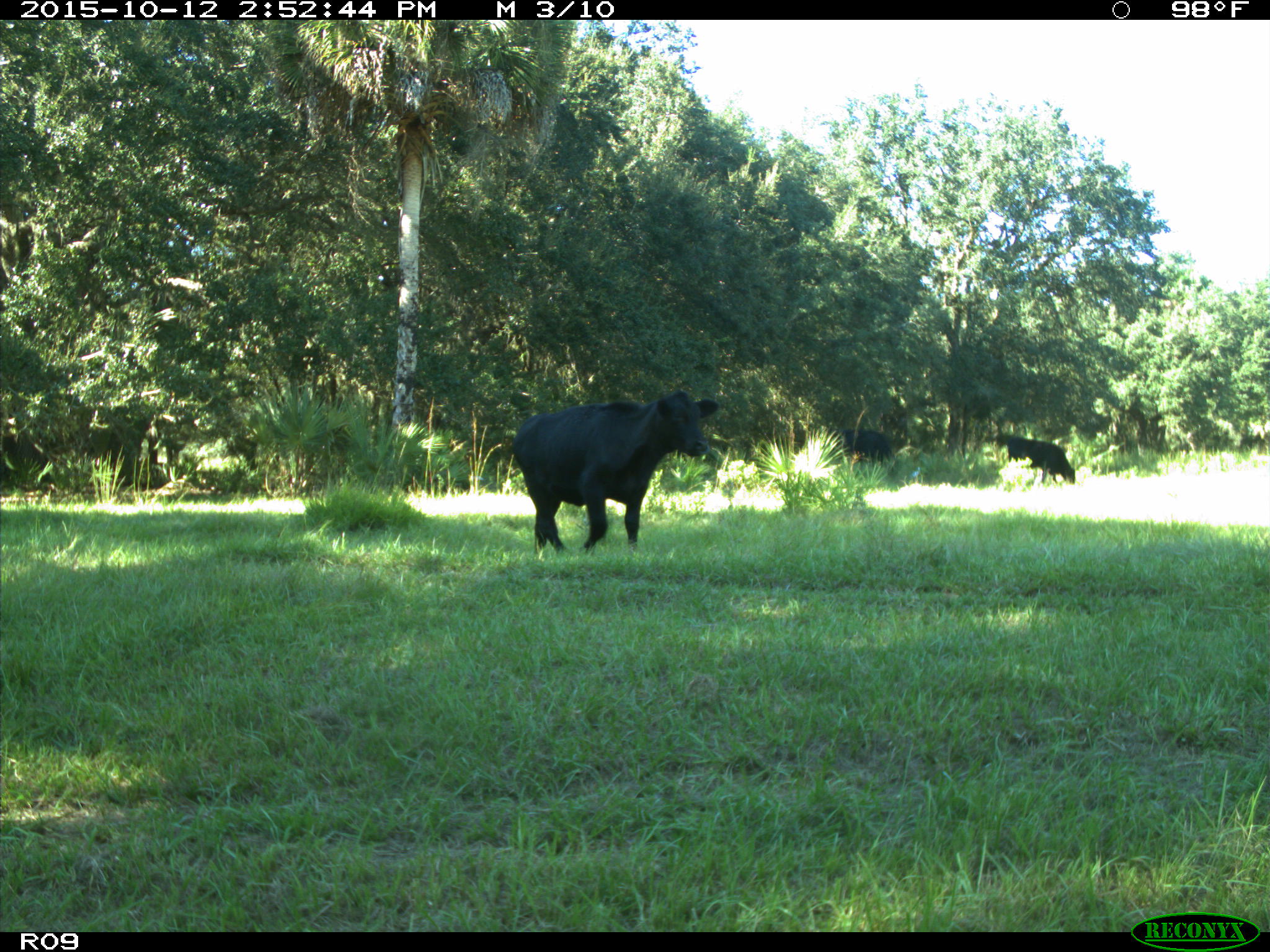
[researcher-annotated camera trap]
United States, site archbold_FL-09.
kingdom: Animalia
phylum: Chordata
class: Mammalia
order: Artiodactyla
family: Bovidae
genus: Bos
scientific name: Bos taurus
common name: domestic cow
Bos taurus (domestic cow).